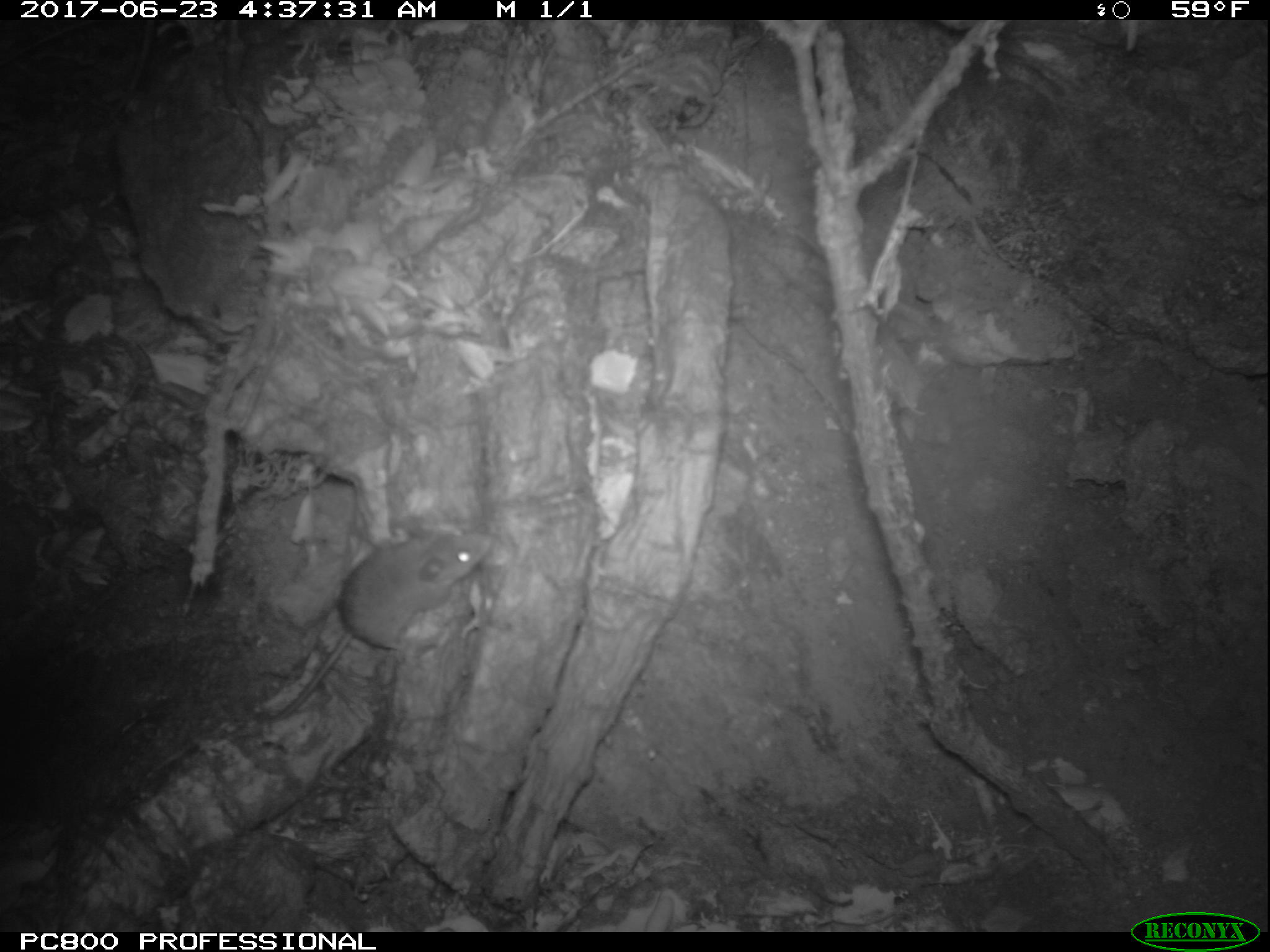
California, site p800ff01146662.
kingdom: Animalia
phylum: Chordata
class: Mammalia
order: Rodentia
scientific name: Rodentia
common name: rodent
Rodent (Rodentia).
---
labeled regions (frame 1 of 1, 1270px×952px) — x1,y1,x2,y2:
rodent: 249,524,494,725